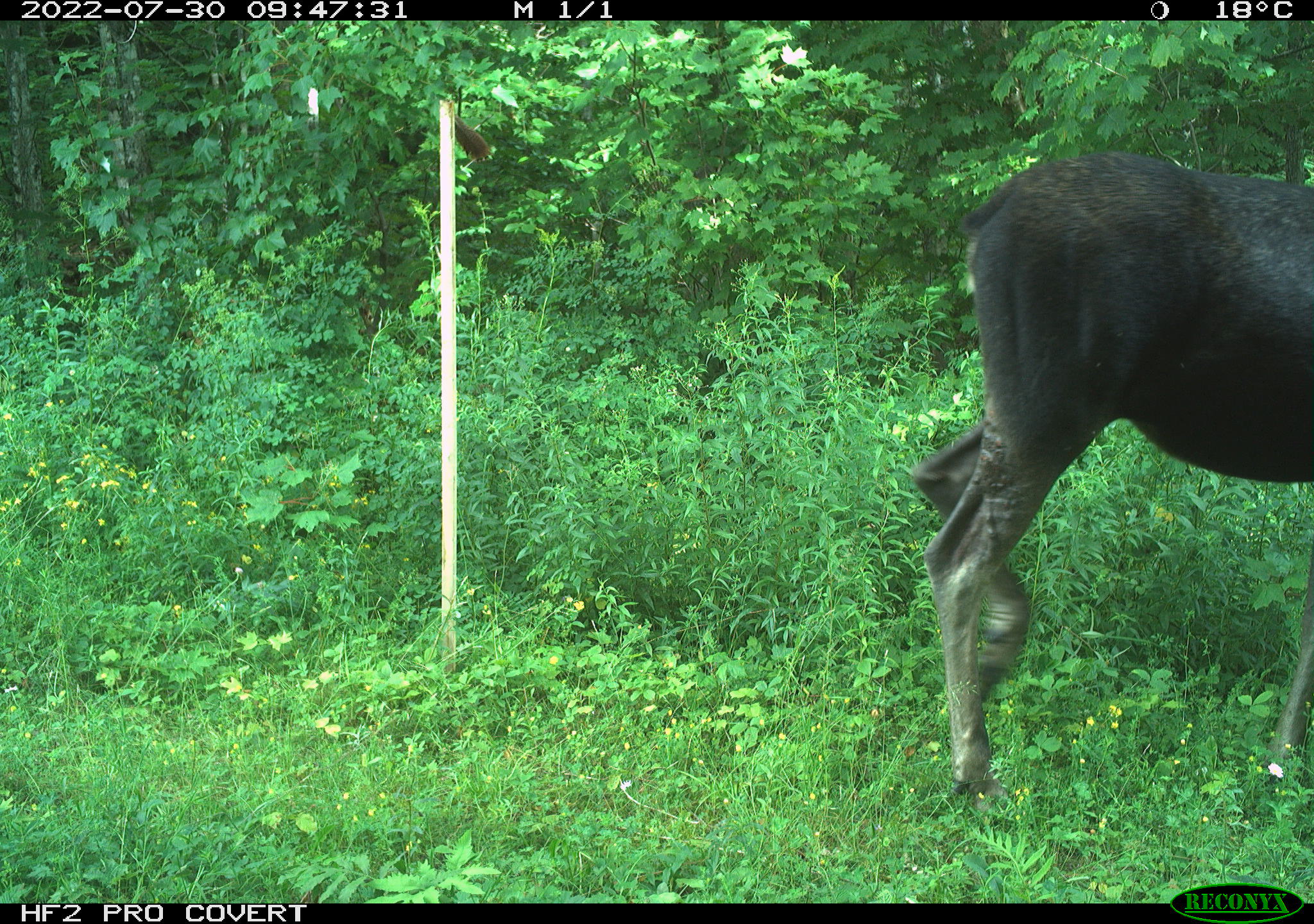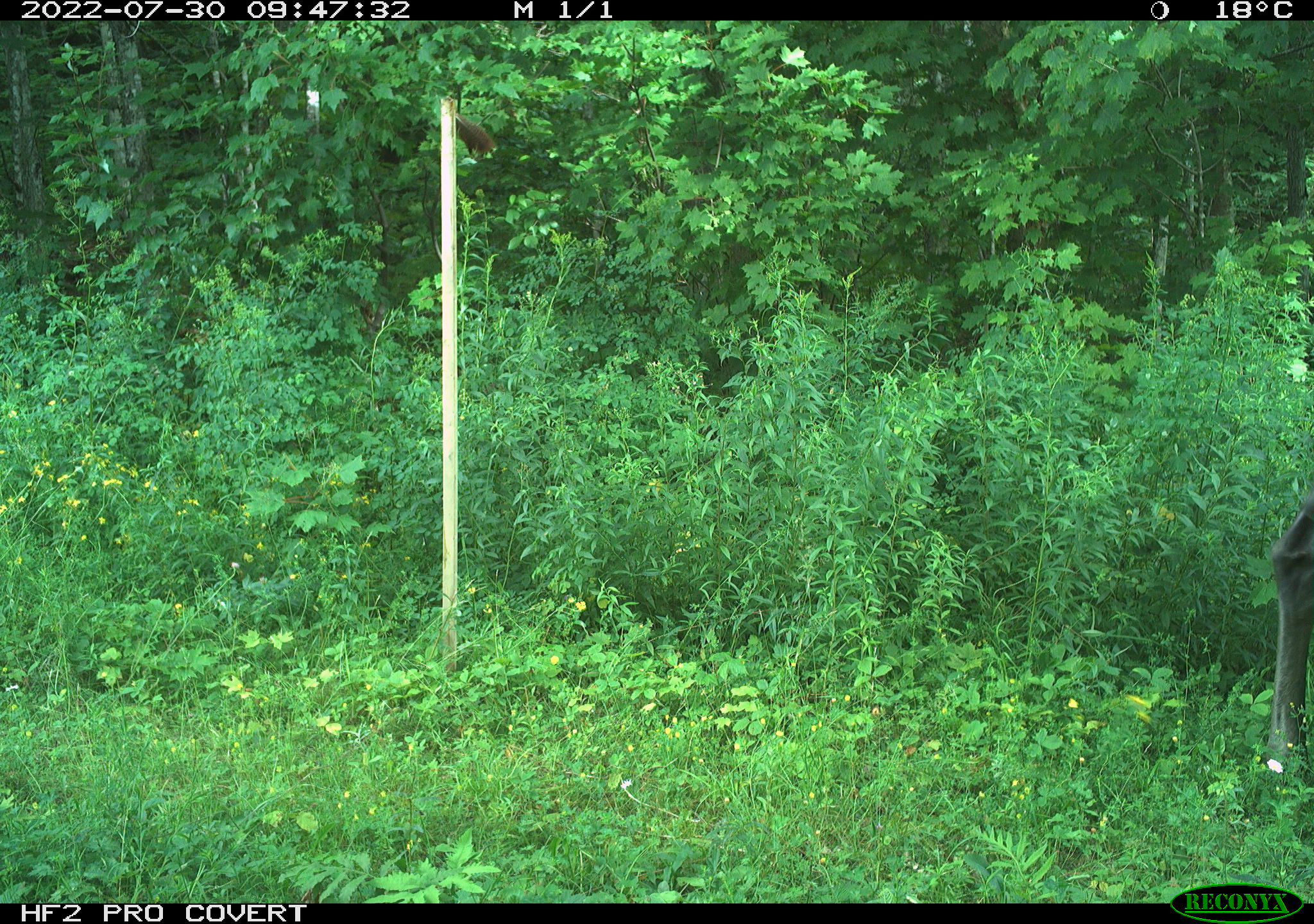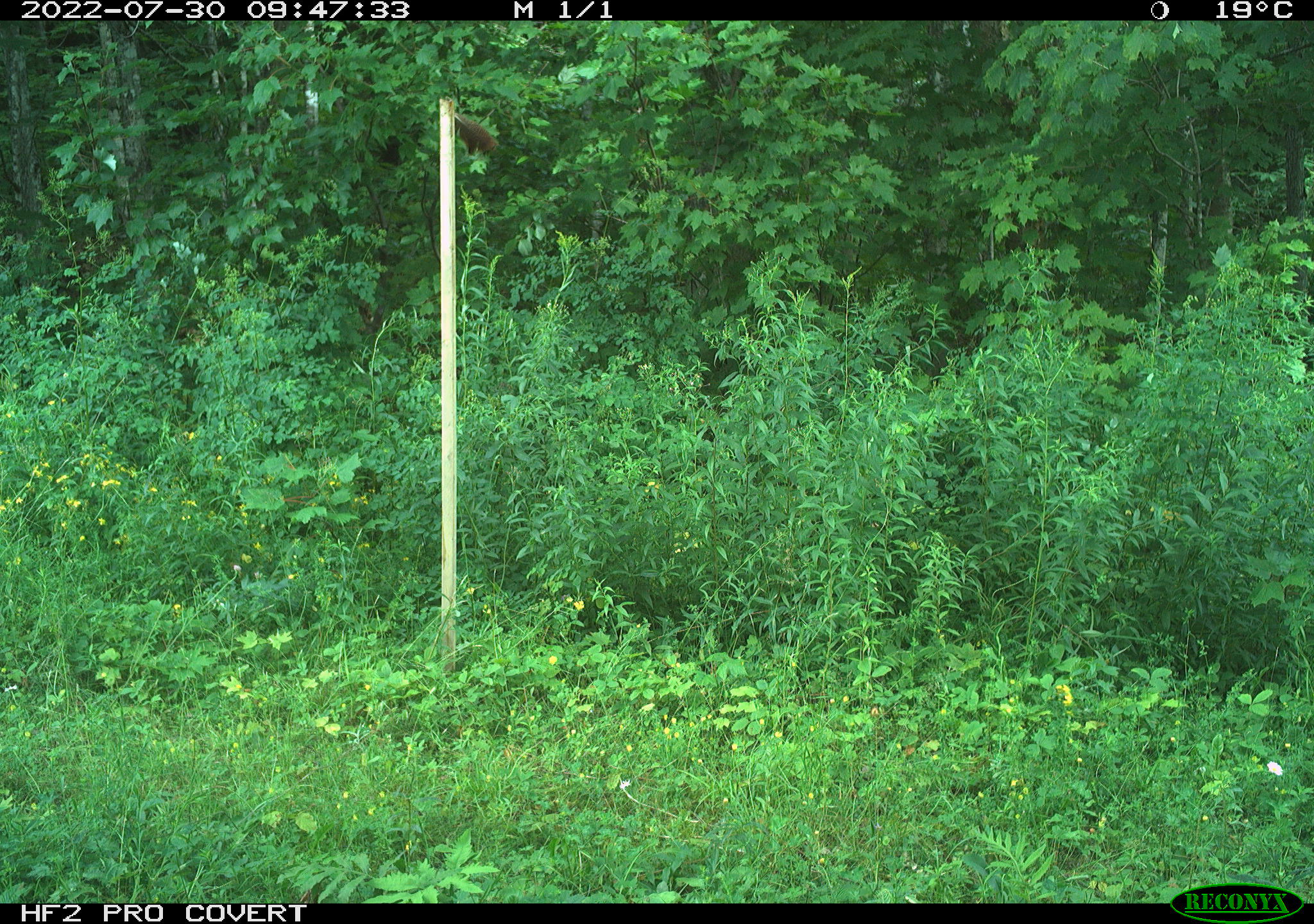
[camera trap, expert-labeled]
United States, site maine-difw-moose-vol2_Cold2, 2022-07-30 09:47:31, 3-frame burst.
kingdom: Animalia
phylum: Chordata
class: Mammalia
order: Artiodactyla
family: Cervidae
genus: Alces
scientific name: Alces alces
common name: moose